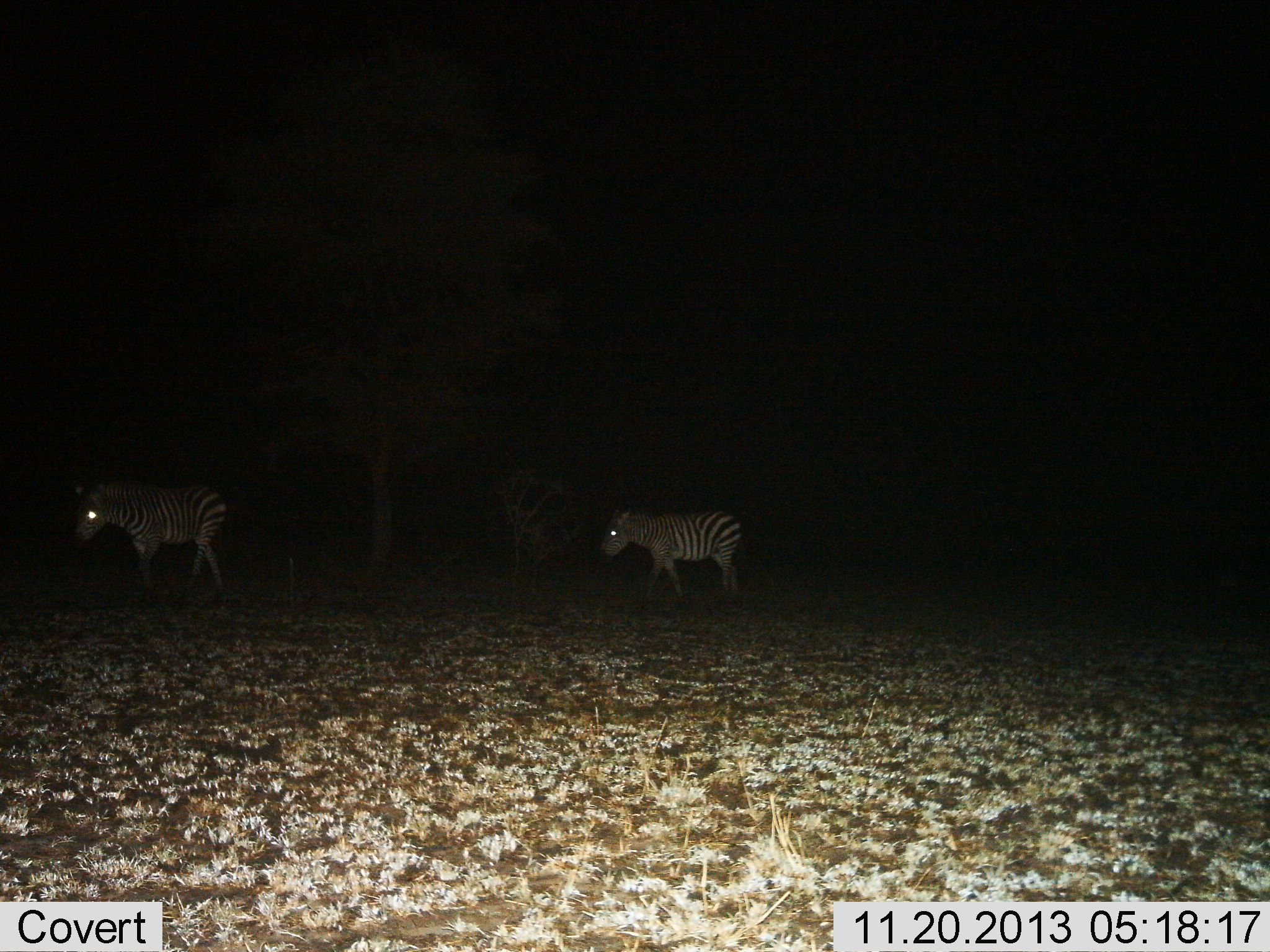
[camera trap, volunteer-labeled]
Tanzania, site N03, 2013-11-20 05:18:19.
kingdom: Animalia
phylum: Chordata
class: Mammalia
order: Perissodactyla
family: Equidae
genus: Equus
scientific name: Equus quagga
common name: plains zebra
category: zebra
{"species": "zebra (plains zebra) (Equus quagga)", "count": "2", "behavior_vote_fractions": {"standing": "20%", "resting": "0%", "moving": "80%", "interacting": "0%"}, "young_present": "0%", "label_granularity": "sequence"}